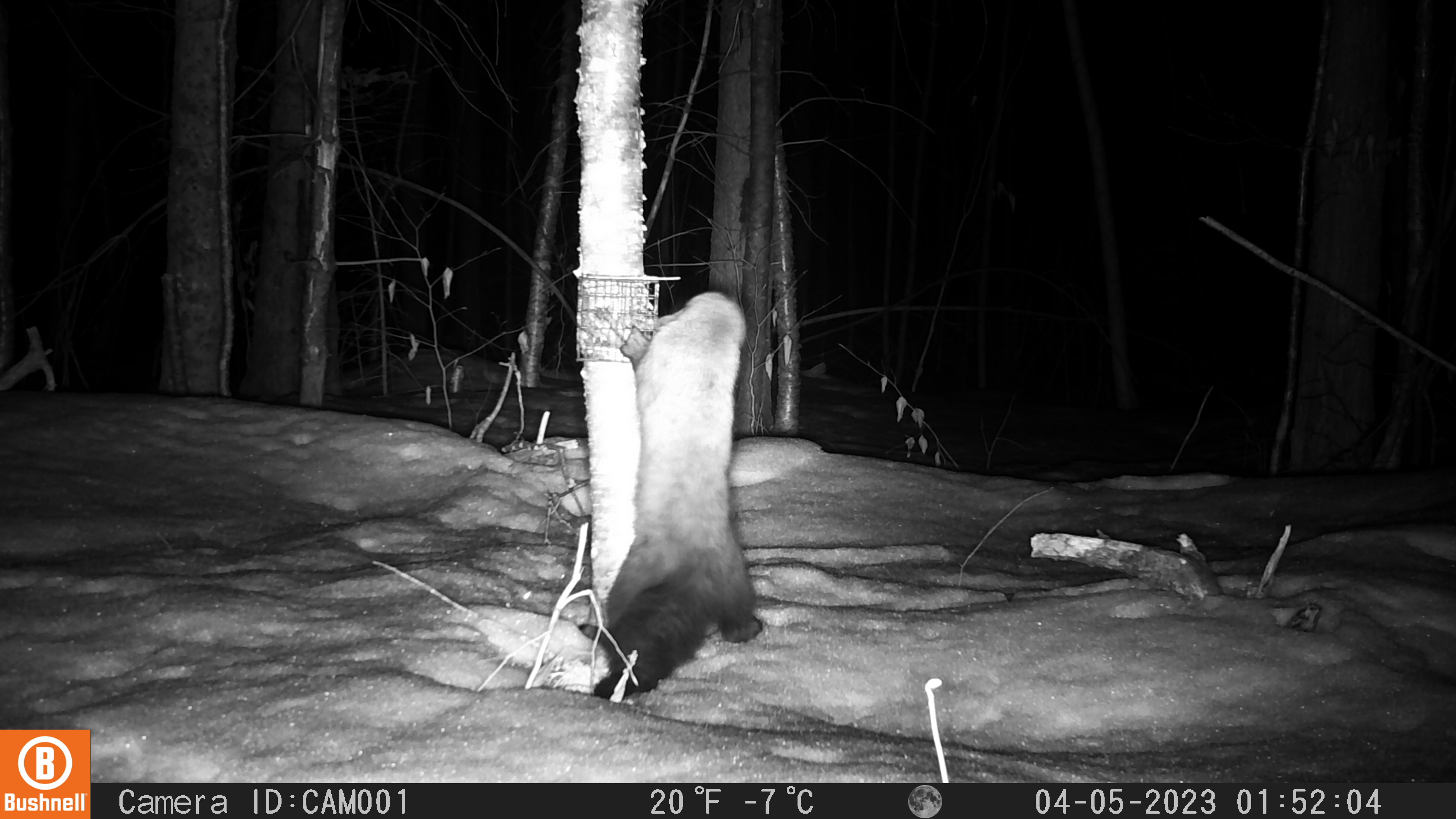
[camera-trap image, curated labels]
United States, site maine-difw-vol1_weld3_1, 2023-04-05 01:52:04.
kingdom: Animalia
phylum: Chordata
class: Mammalia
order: Carnivora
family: Mustelidae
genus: Pekania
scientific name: Pekania pennanti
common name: fisher